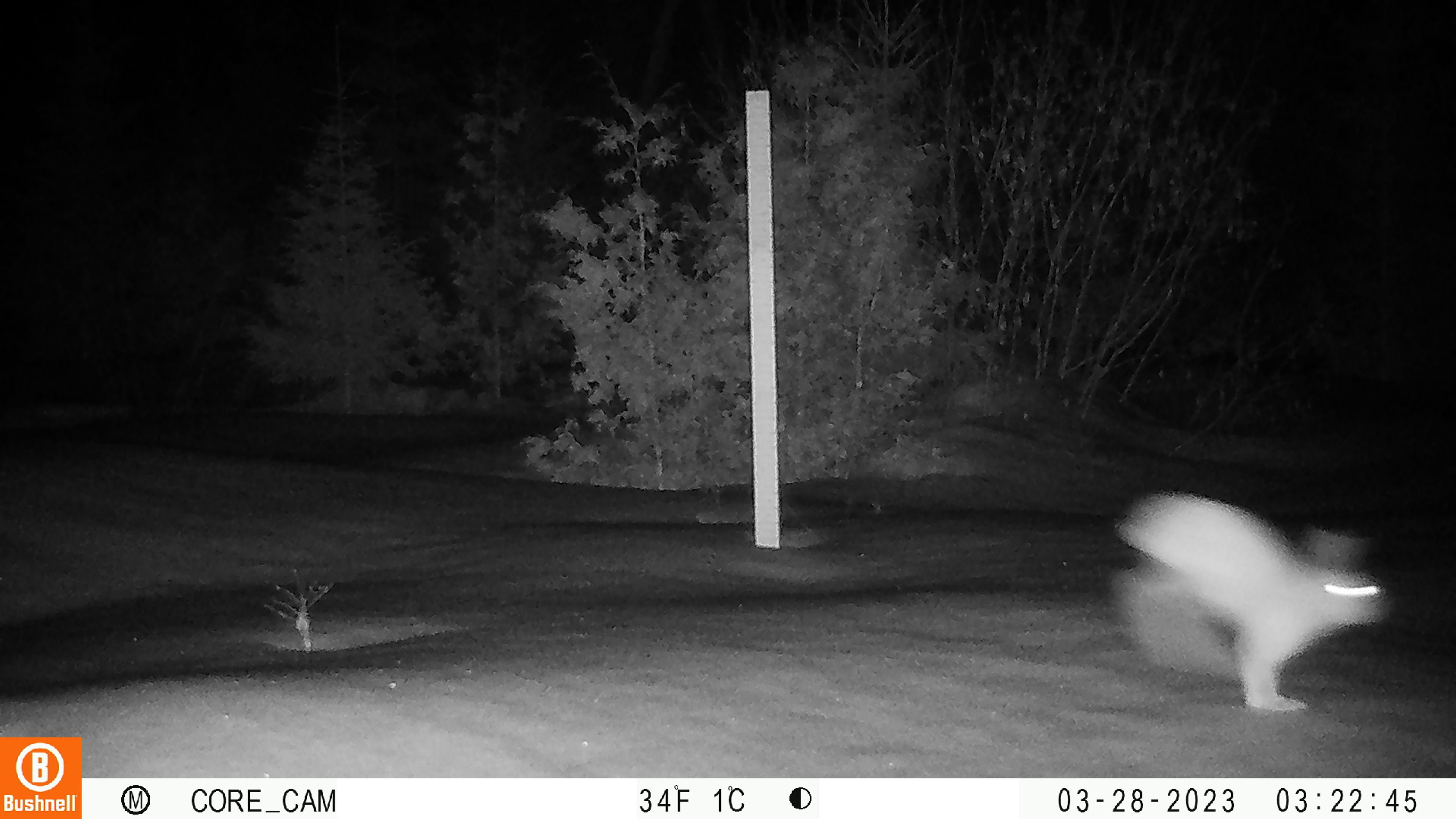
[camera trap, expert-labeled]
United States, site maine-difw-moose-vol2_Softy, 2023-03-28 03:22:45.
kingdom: Animalia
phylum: Chordata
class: Mammalia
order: Lagomorpha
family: Leporidae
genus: Lepus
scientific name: Lepus americanus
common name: snowshoe hare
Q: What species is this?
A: Snowshoe hare (Lepus americanus).